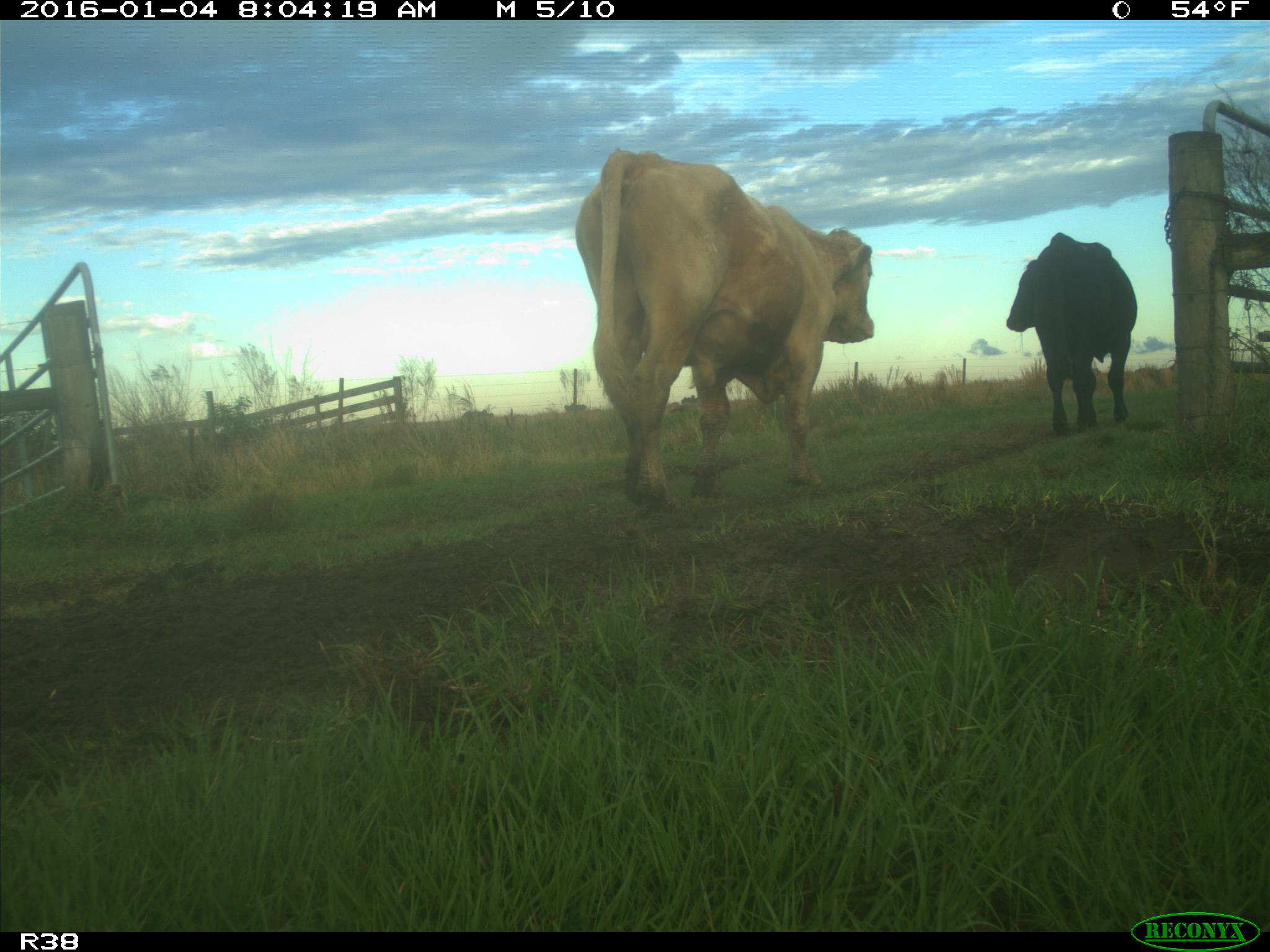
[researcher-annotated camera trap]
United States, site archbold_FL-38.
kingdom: Animalia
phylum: Chordata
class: Mammalia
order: Artiodactyla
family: Bovidae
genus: Bos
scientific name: Bos taurus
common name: domestic cow